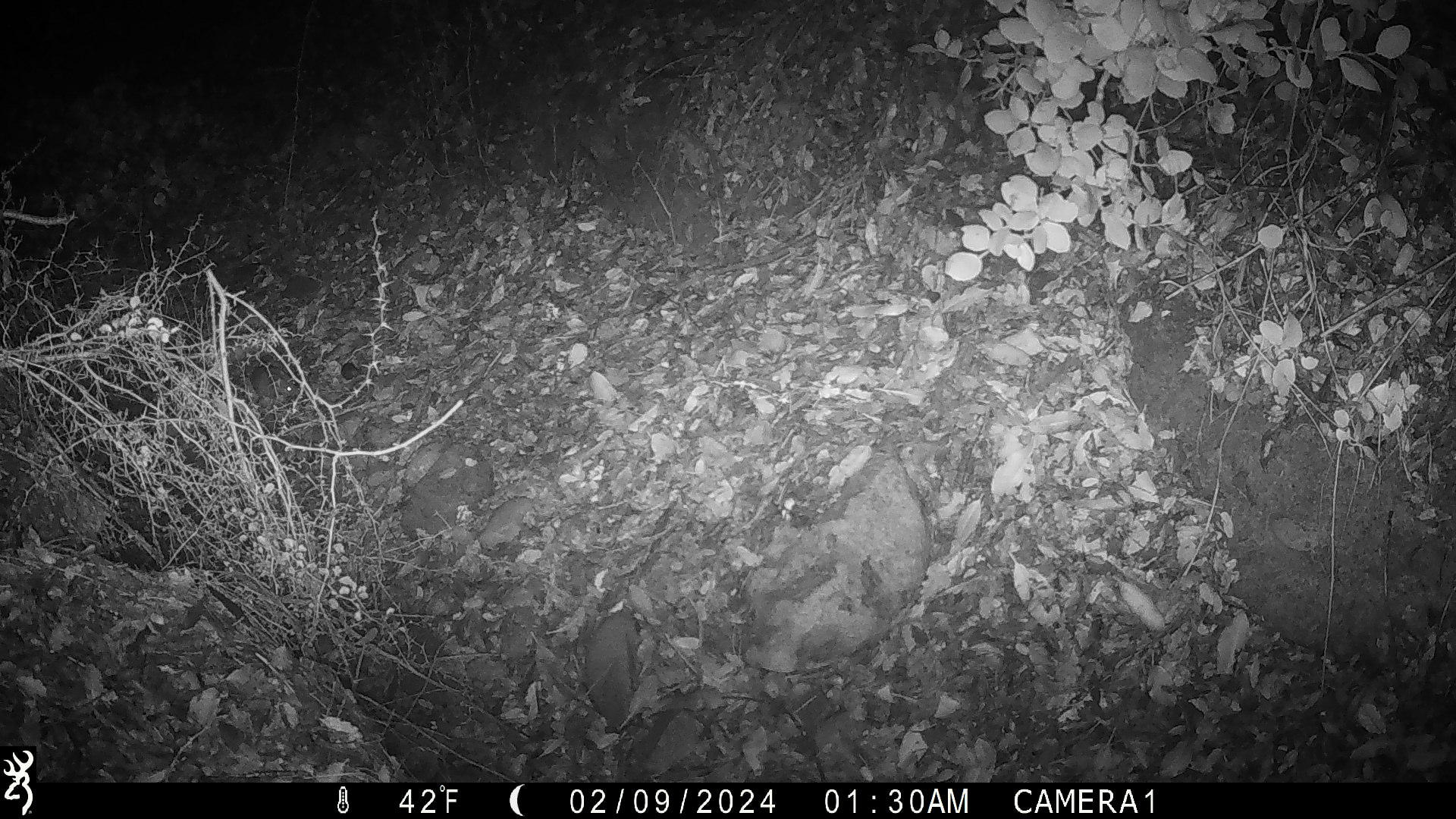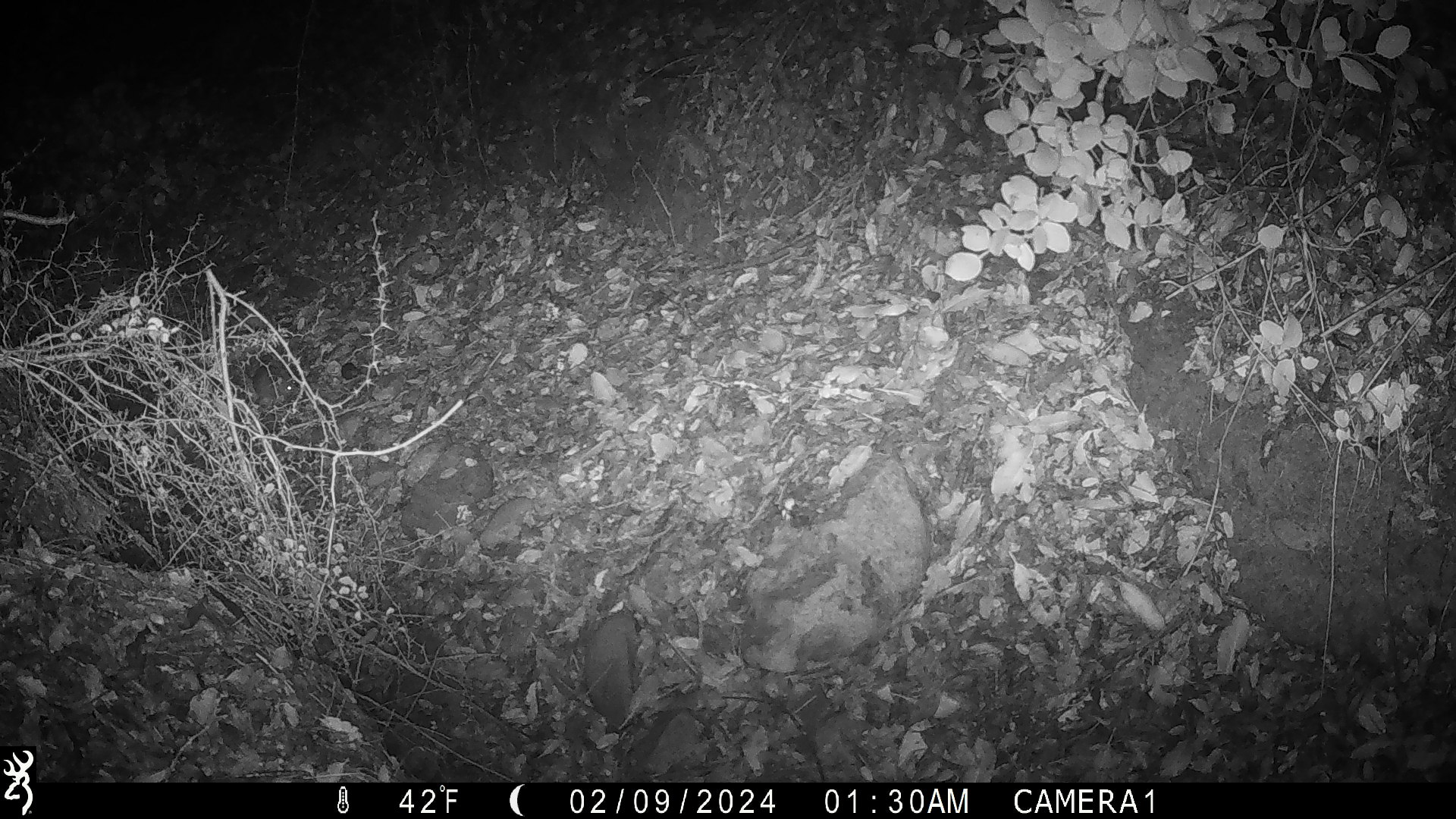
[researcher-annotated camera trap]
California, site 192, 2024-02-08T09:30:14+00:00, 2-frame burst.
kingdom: Animalia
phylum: Chordata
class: Mammalia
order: Rodentia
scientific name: Rodentia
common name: mouse or rat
Mouse or rat (Rodentia).